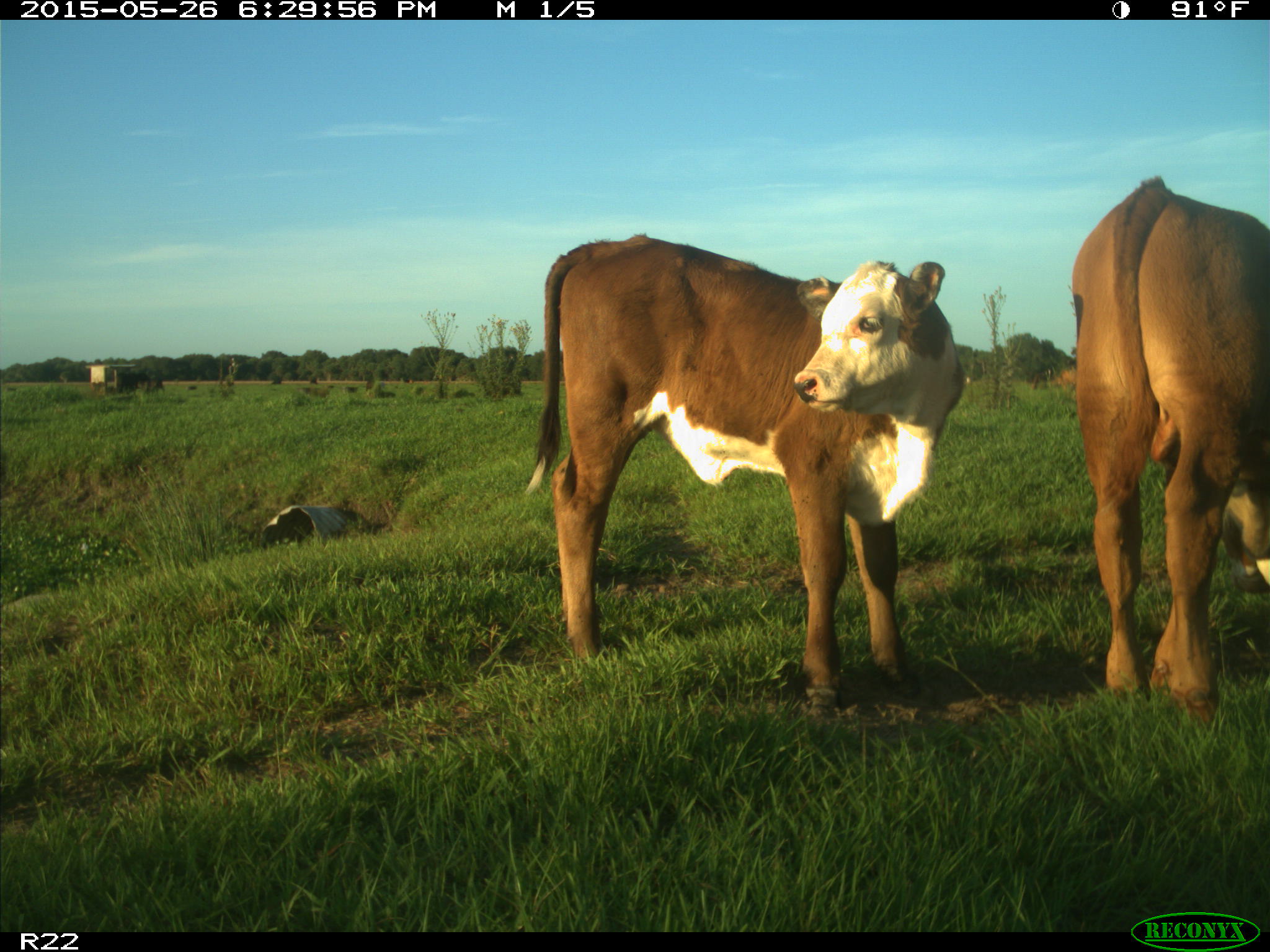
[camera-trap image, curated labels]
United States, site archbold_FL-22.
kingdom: Animalia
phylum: Chordata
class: Mammalia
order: Artiodactyla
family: Bovidae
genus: Bos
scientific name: Bos taurus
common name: domestic cow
Bos taurus (domestic cow).